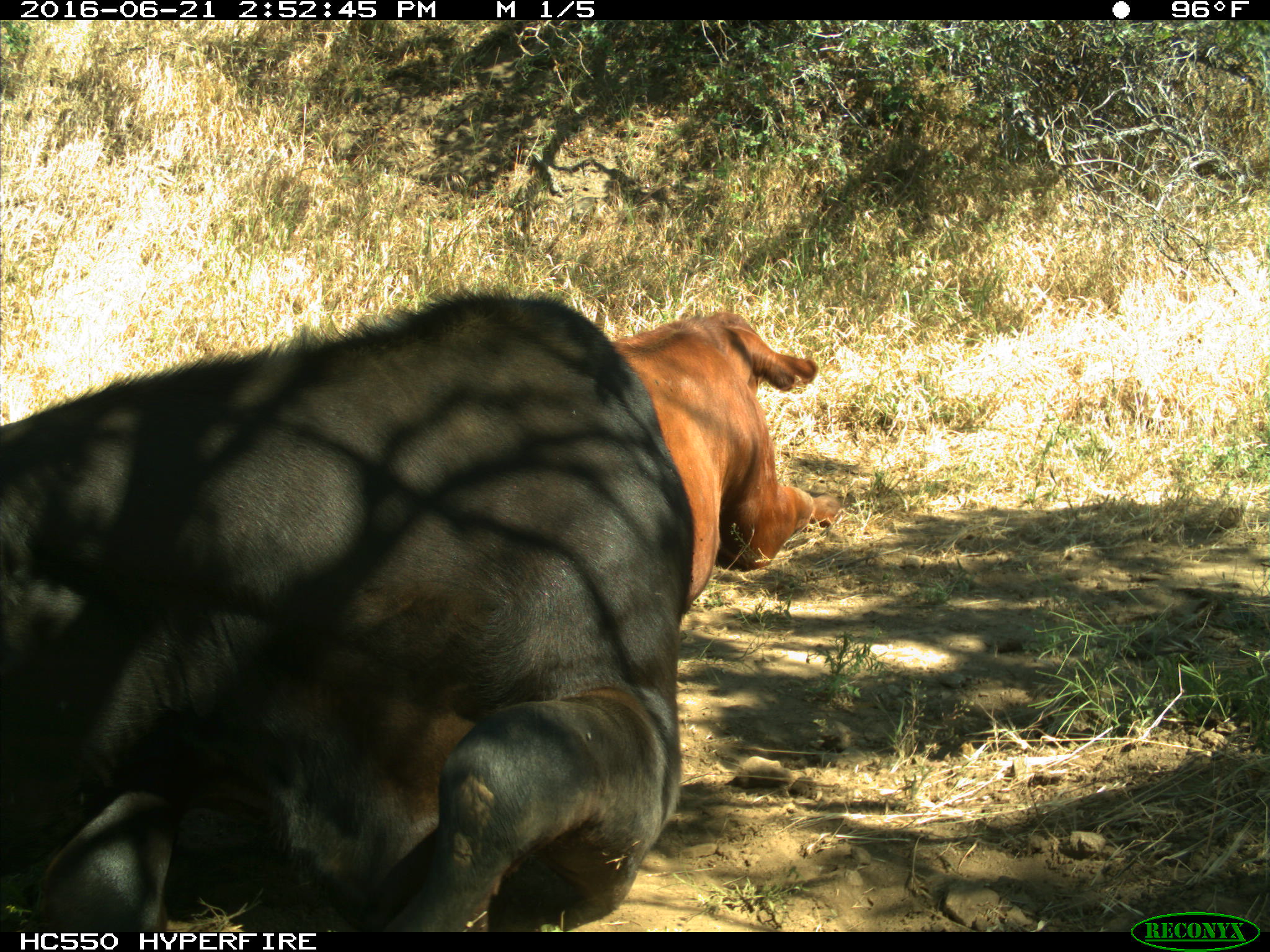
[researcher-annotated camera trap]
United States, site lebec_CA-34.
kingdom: Animalia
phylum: Chordata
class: Mammalia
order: Artiodactyla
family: Bovidae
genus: Bos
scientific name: Bos taurus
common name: domestic cow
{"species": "Bos taurus (domestic cow)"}